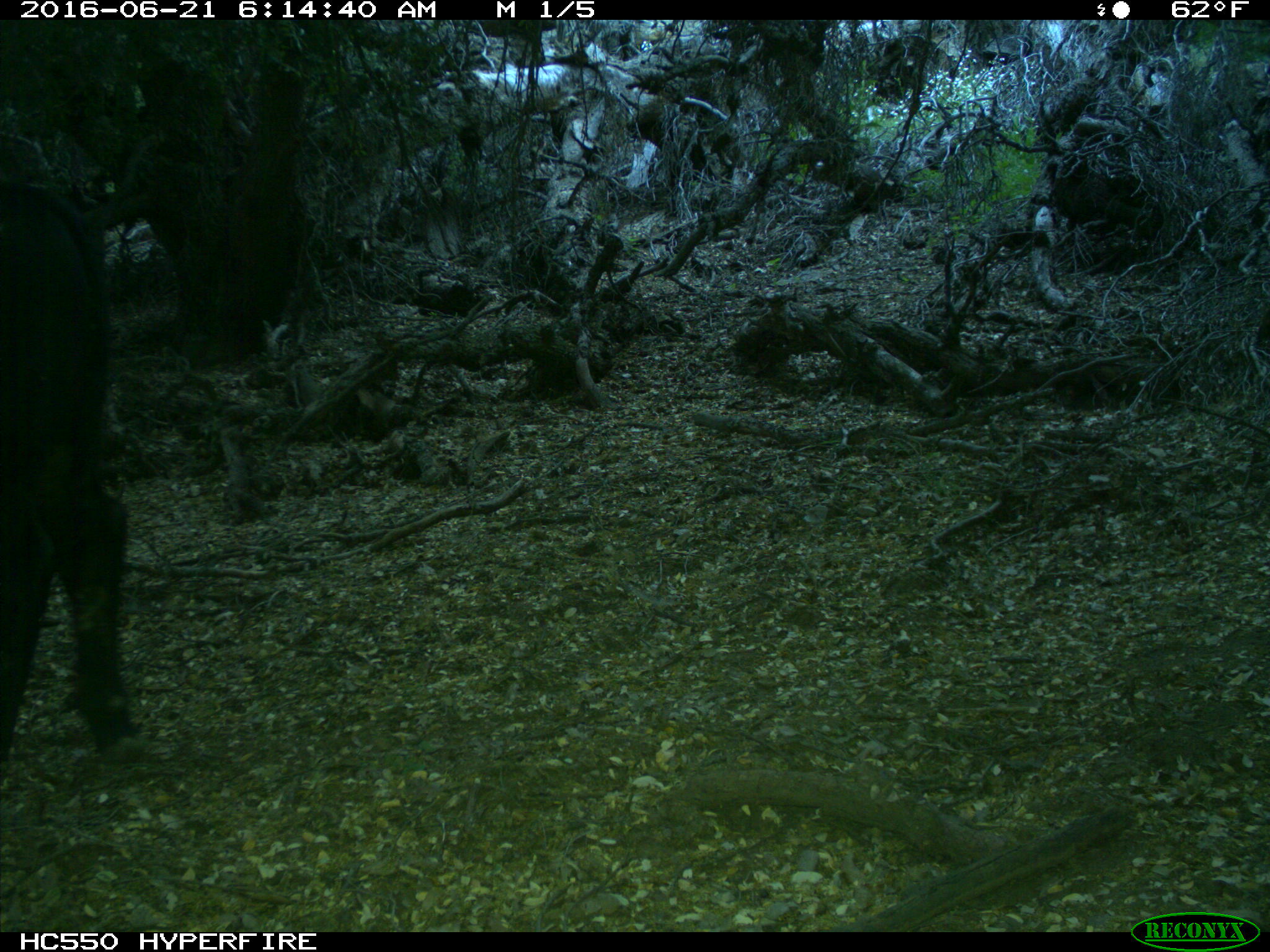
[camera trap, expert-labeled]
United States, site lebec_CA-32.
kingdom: Animalia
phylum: Chordata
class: Mammalia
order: Artiodactyla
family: Bovidae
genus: Bos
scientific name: Bos taurus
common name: domestic cow